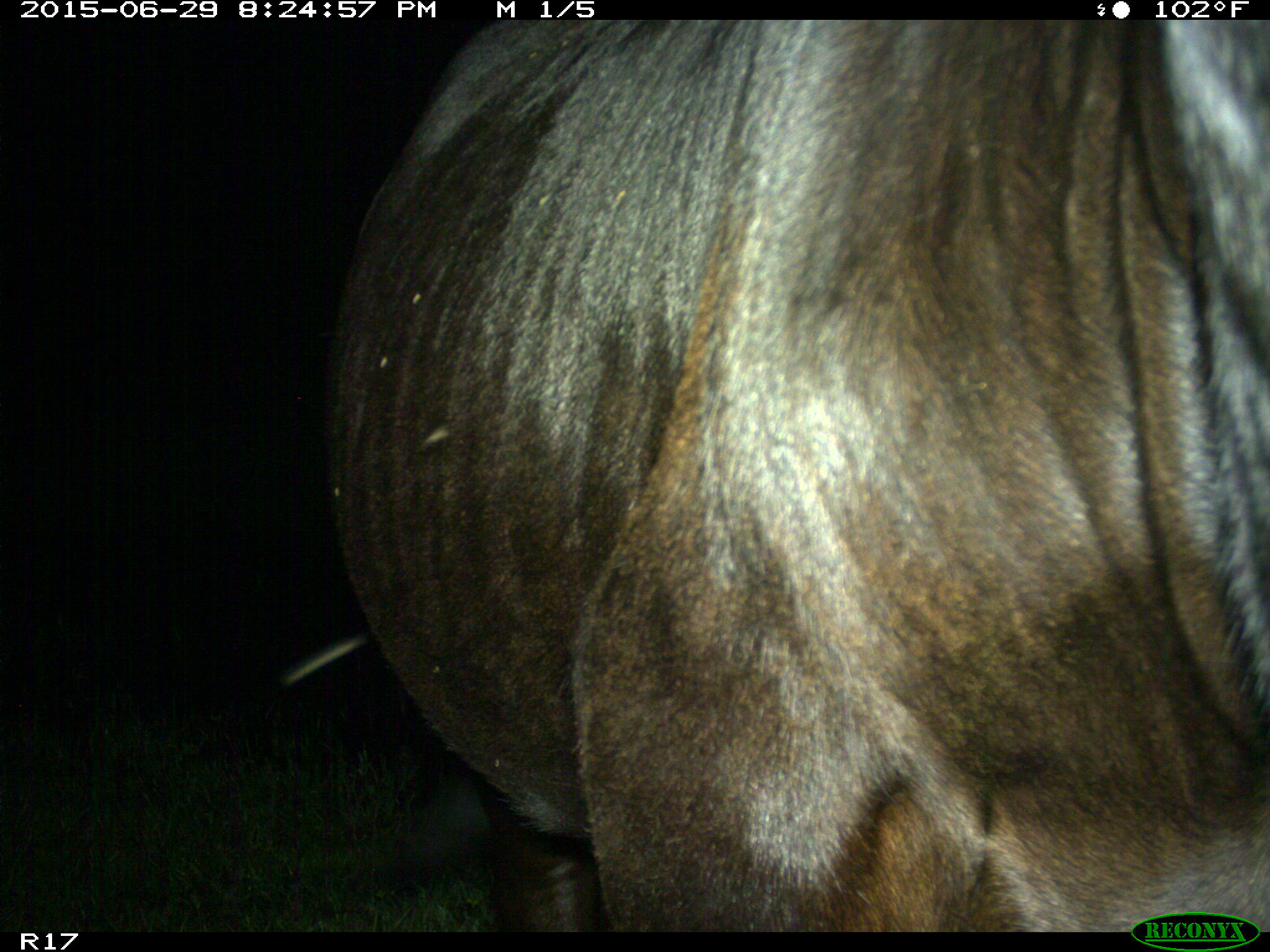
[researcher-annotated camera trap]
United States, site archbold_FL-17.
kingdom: Animalia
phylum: Chordata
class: Mammalia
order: Artiodactyla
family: Bovidae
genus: Bos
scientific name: Bos taurus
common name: domestic cow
Bos taurus (domestic cow).